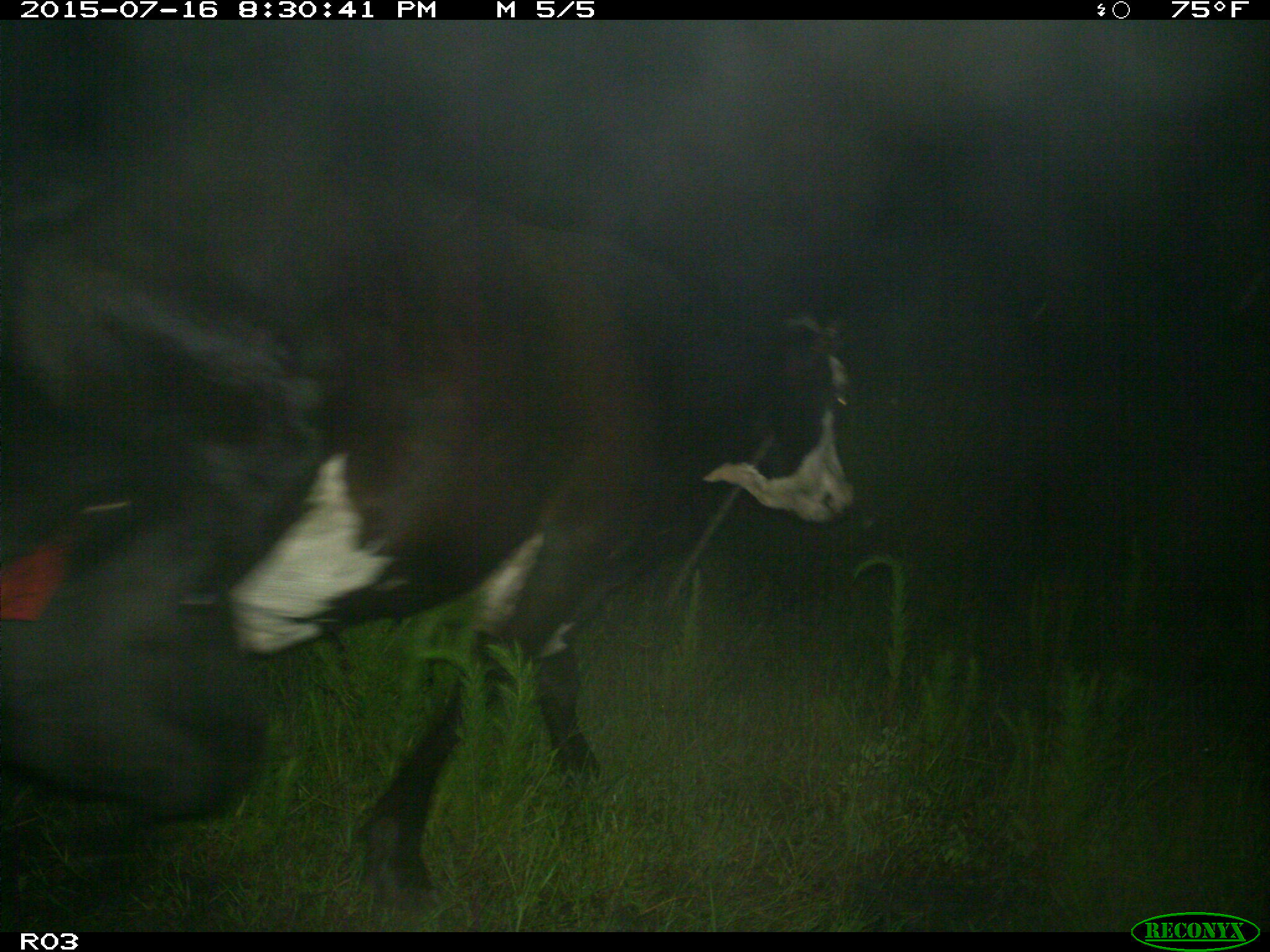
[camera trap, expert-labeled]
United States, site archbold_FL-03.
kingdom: Animalia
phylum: Chordata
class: Mammalia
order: Artiodactyla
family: Bovidae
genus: Bos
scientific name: Bos taurus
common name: domestic cow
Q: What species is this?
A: Bos taurus (domestic cow).